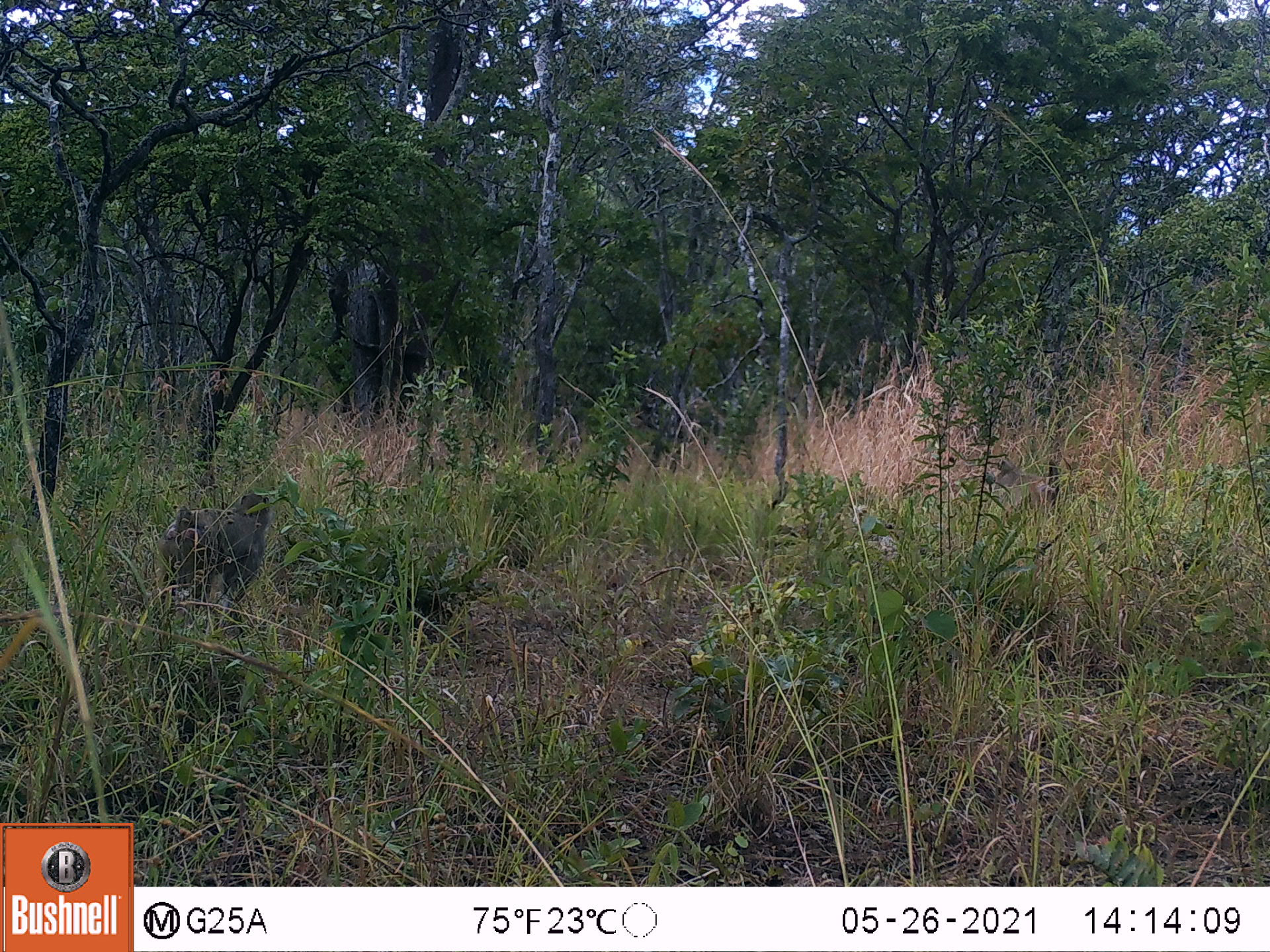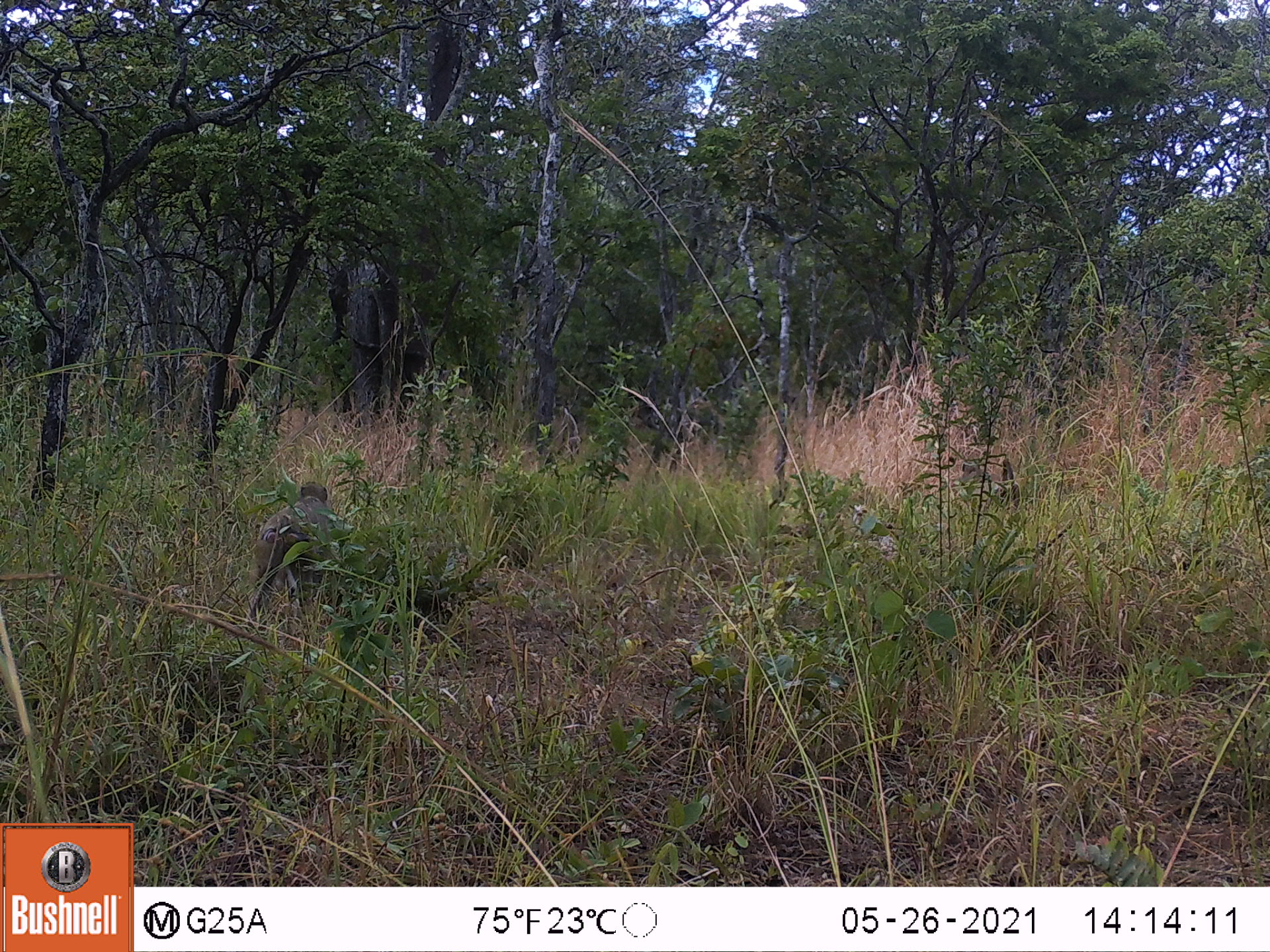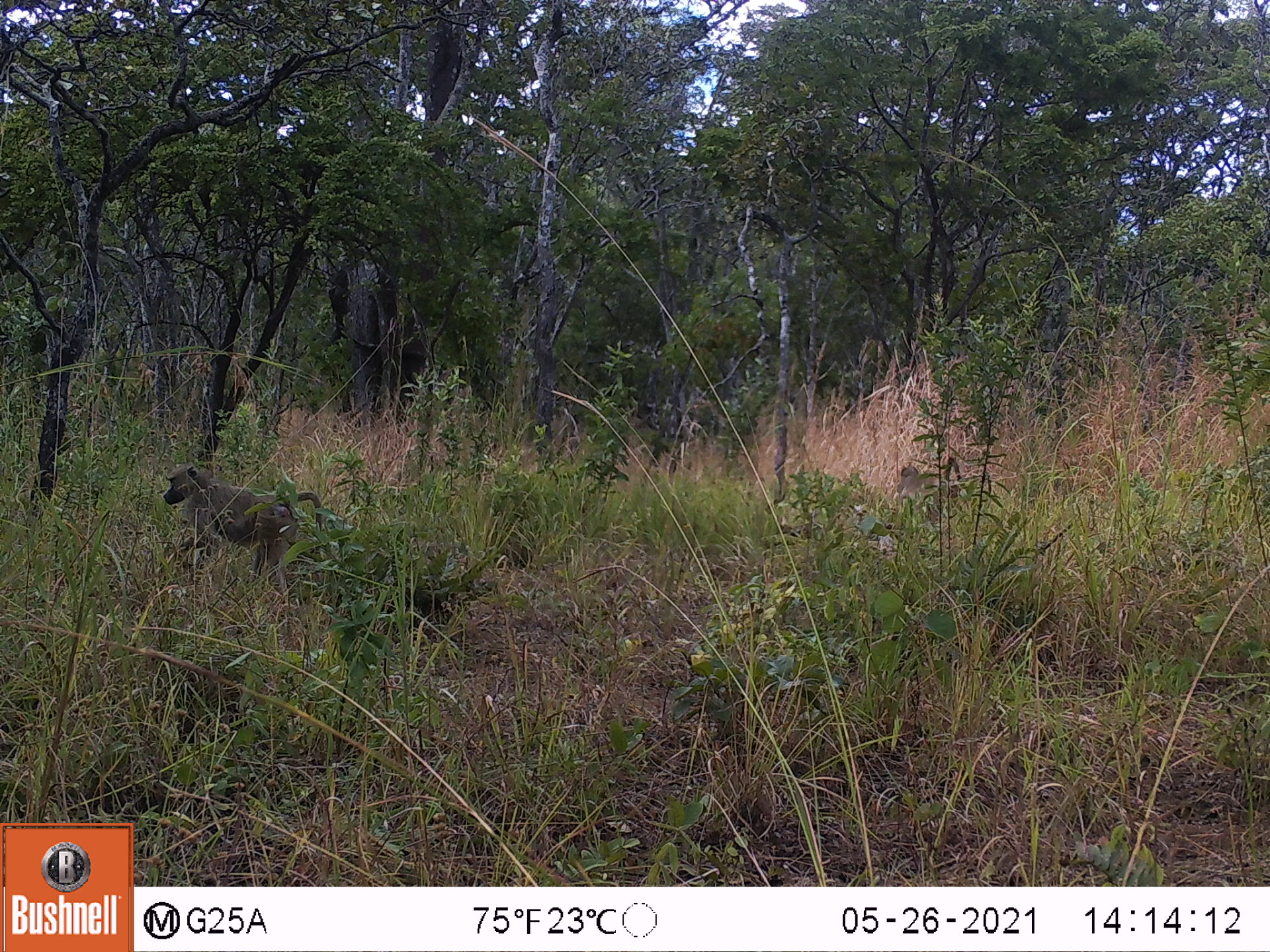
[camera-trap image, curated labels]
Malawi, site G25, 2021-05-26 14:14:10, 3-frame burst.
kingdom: Animalia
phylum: Chordata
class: Mammalia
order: Primates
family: Cercopithecidae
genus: Papio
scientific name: Papio cynocephalus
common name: yellow baboon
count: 2